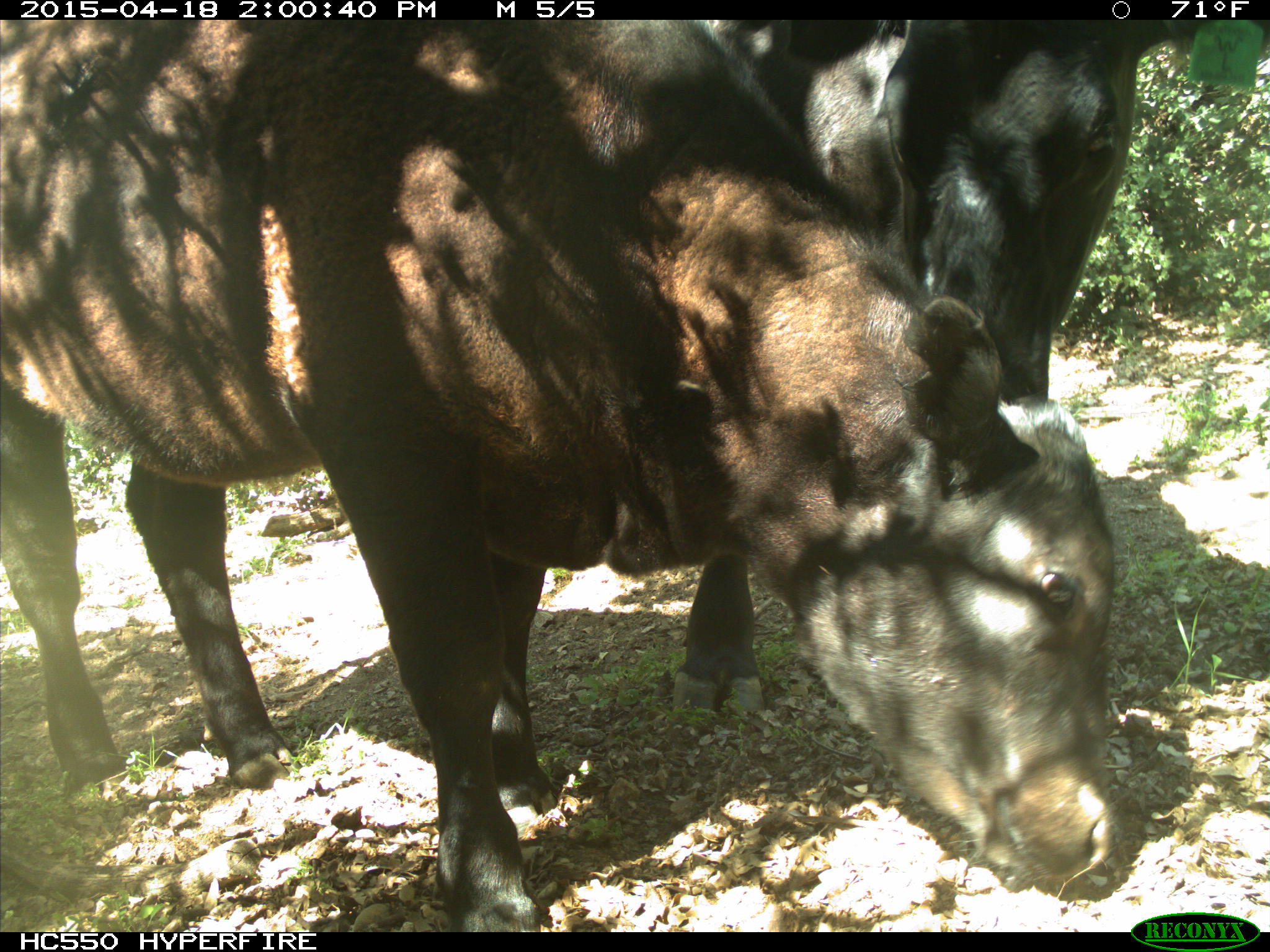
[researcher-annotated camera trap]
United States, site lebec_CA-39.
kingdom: Animalia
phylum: Chordata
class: Mammalia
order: Artiodactyla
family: Bovidae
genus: Bos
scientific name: Bos taurus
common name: domestic cow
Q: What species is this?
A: Bos taurus (domestic cow).